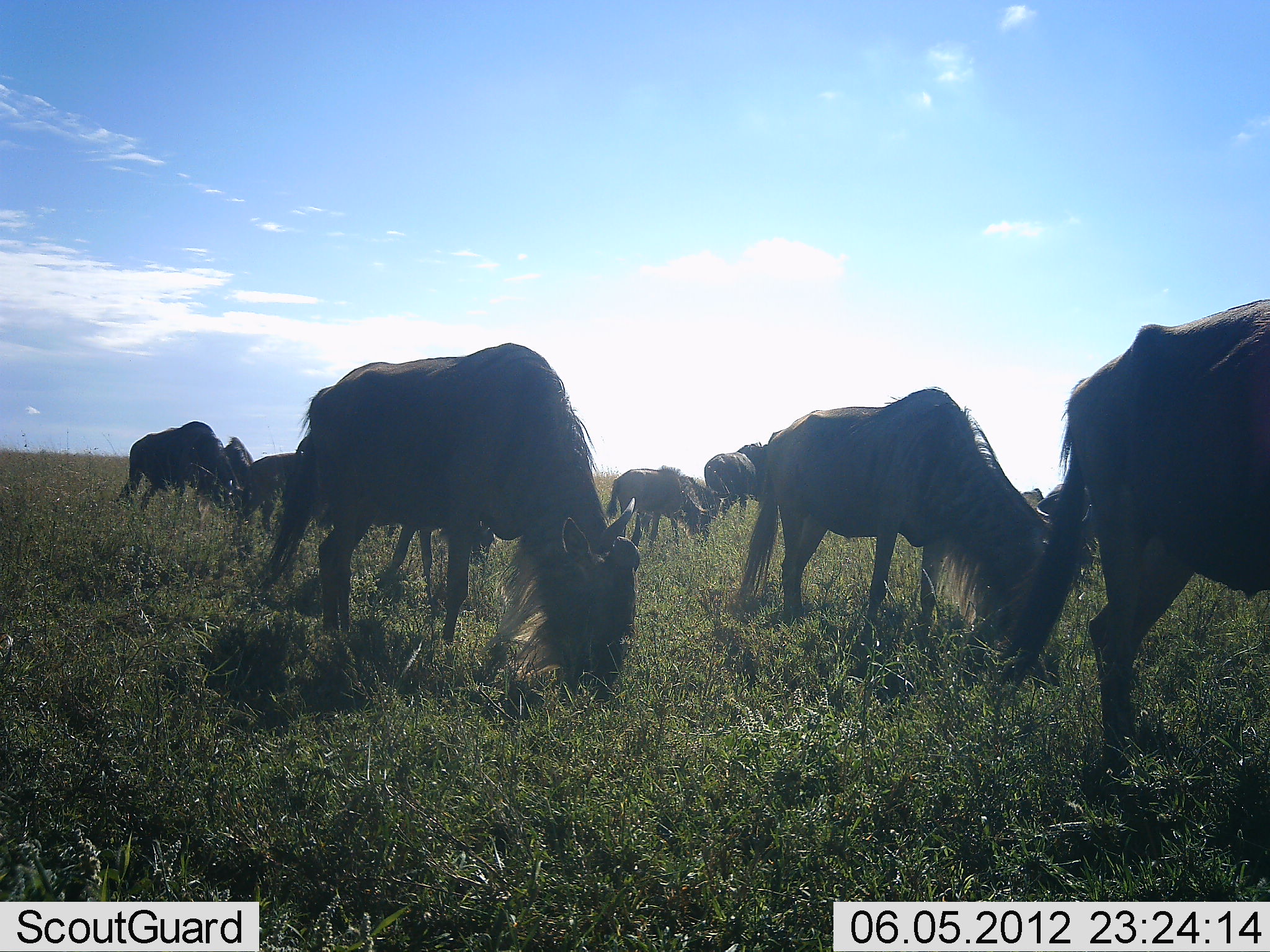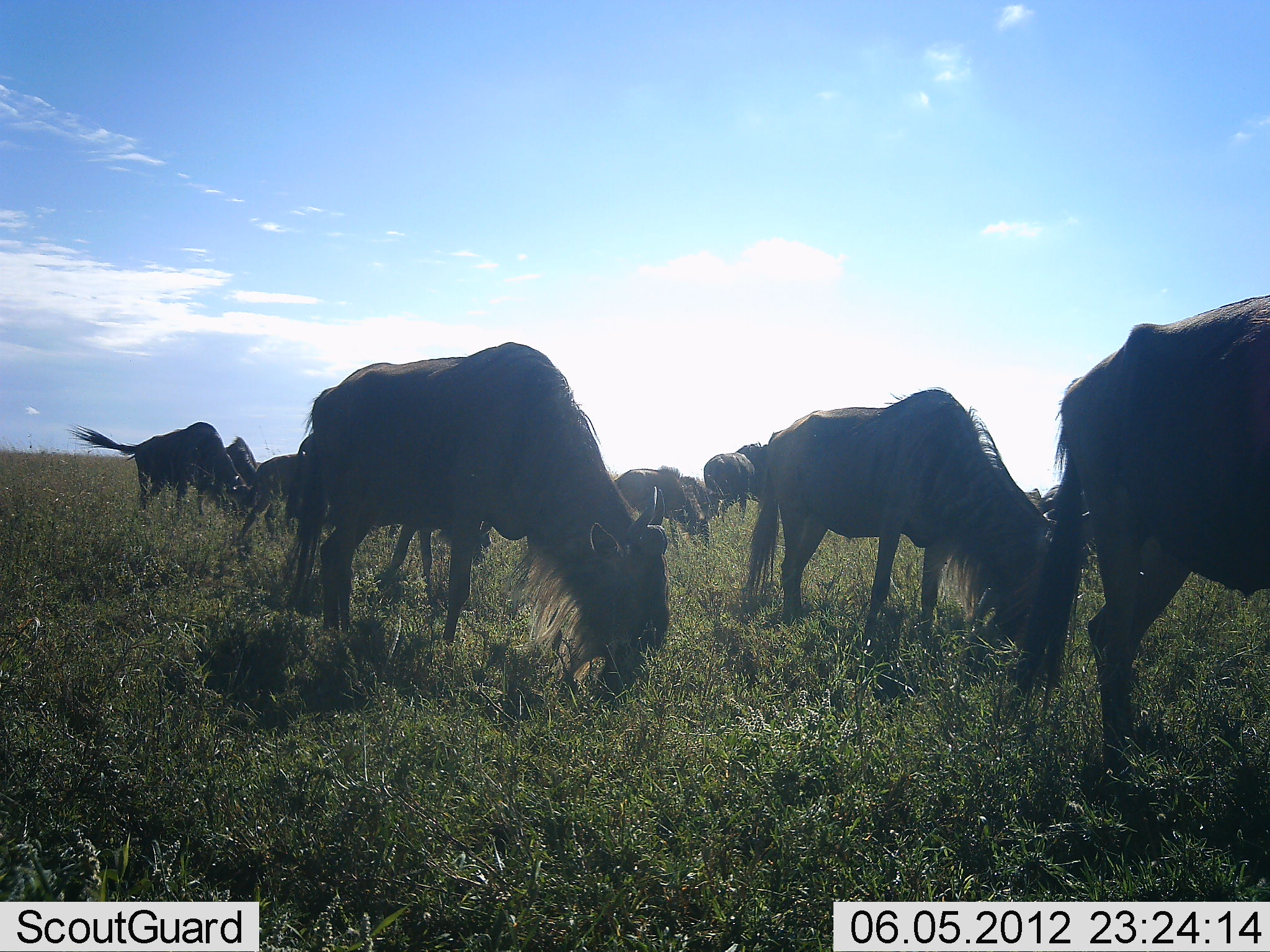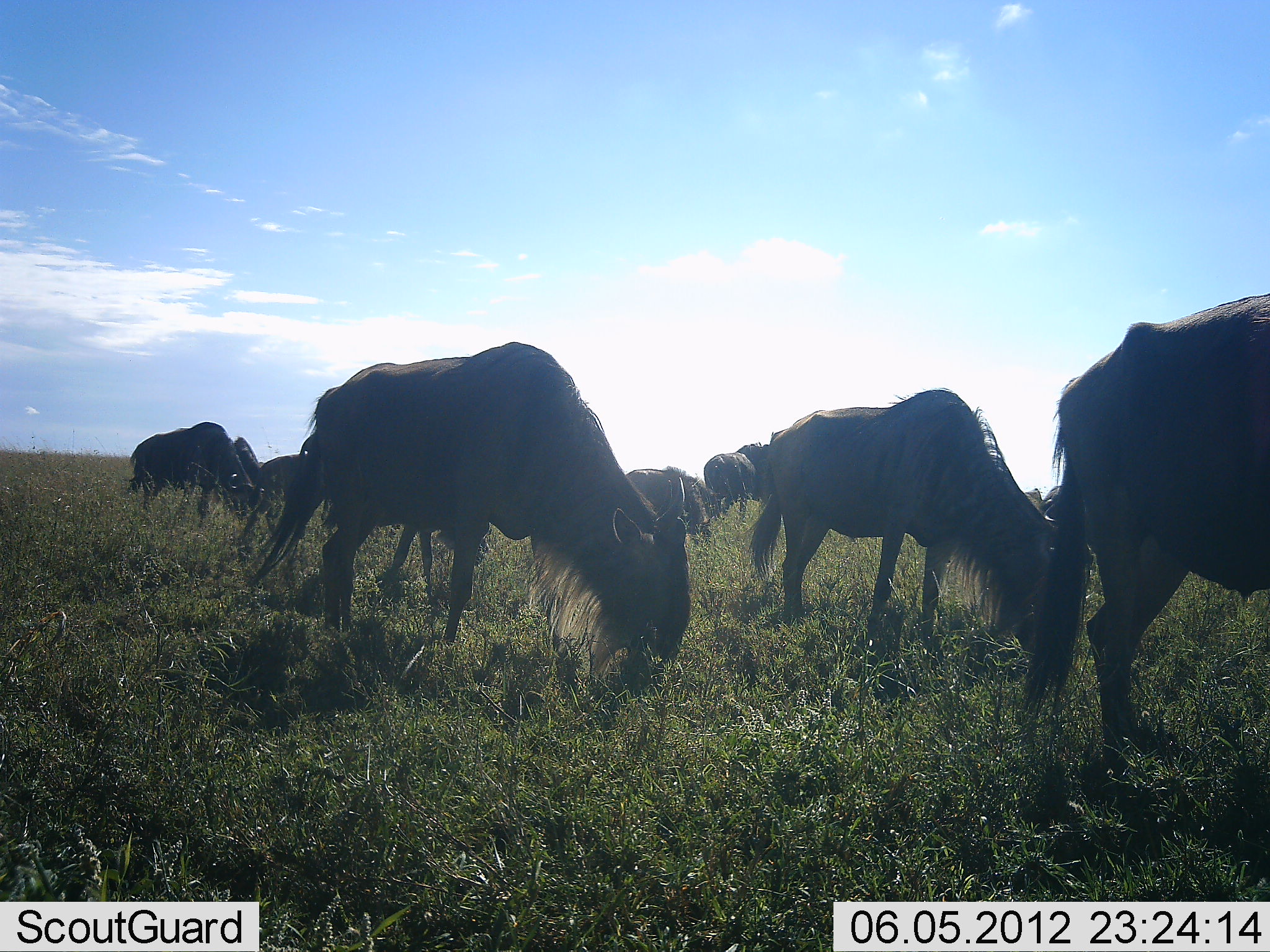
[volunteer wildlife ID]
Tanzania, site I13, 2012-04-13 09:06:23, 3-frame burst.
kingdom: Animalia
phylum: Chordata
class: Mammalia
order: Artiodactyla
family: Bovidae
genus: Connochaetes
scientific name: Connochaetes taurinus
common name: blue wildebeest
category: wildebeest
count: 10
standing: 47%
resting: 5%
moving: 26%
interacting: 0%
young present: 5%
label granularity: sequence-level